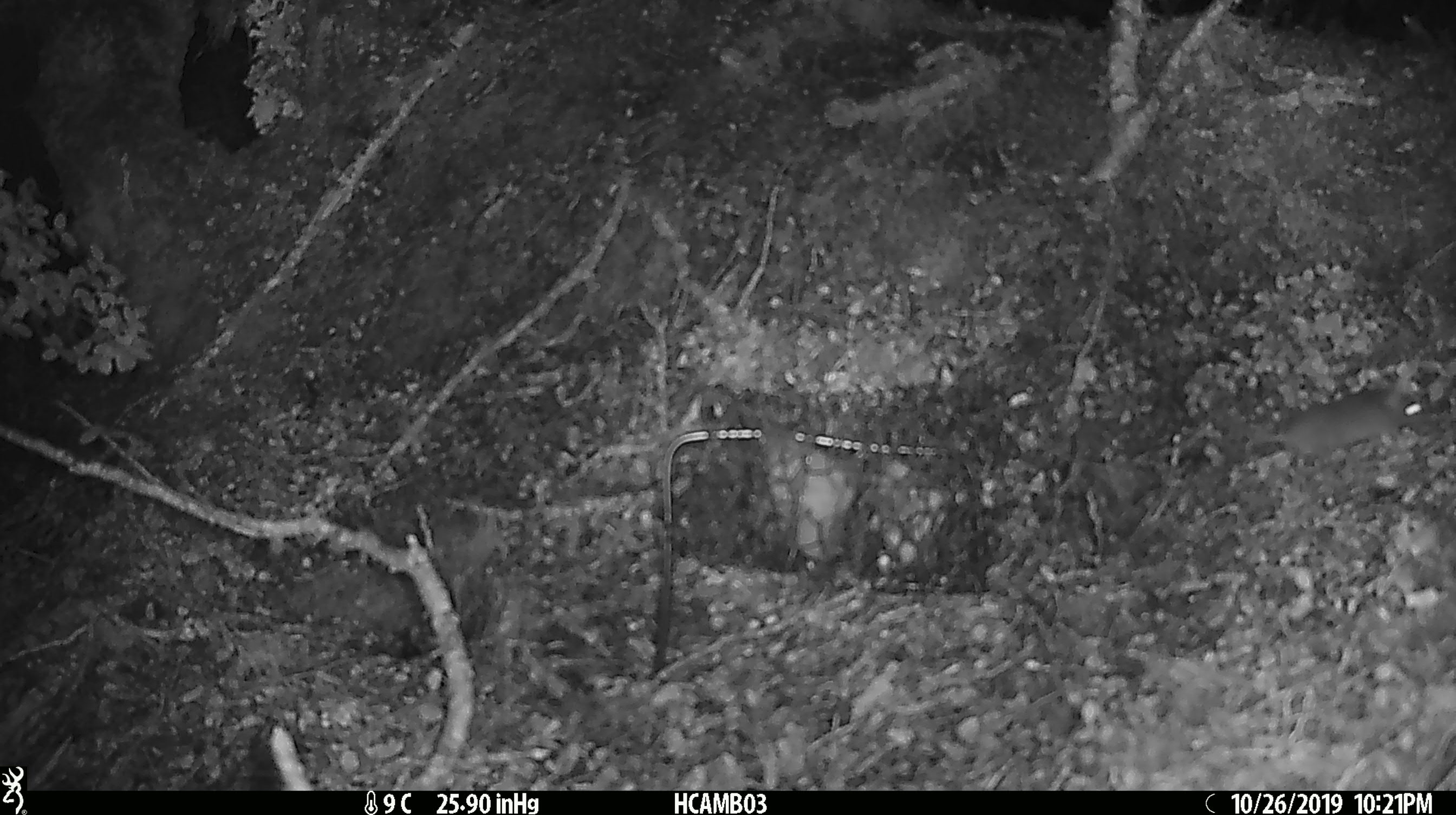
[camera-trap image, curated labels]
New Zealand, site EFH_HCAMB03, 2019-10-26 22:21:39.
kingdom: Animalia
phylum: Chordata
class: Mammalia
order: Rodentia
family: Muridae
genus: Mus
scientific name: Mus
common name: mouse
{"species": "mouse (Mus)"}